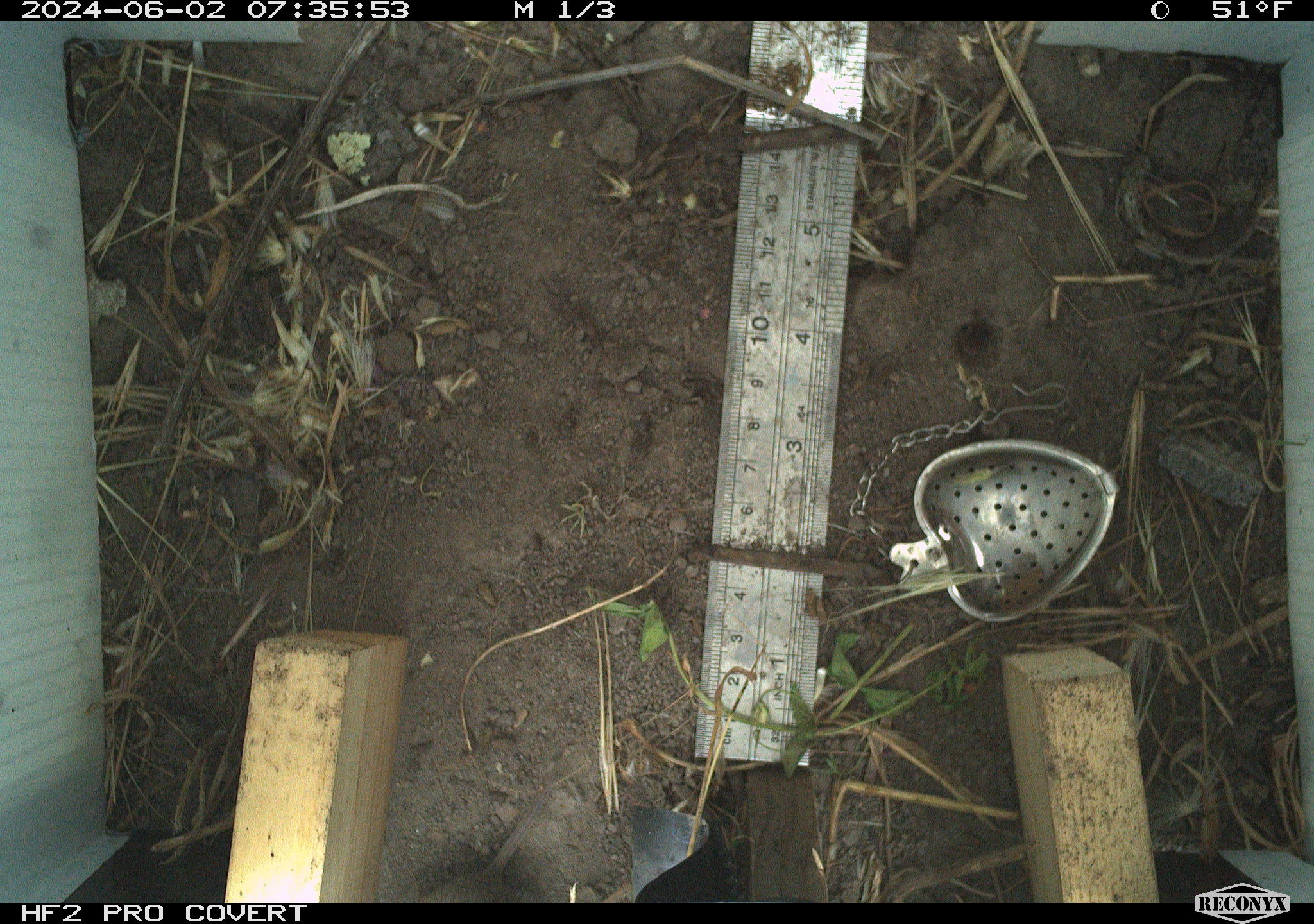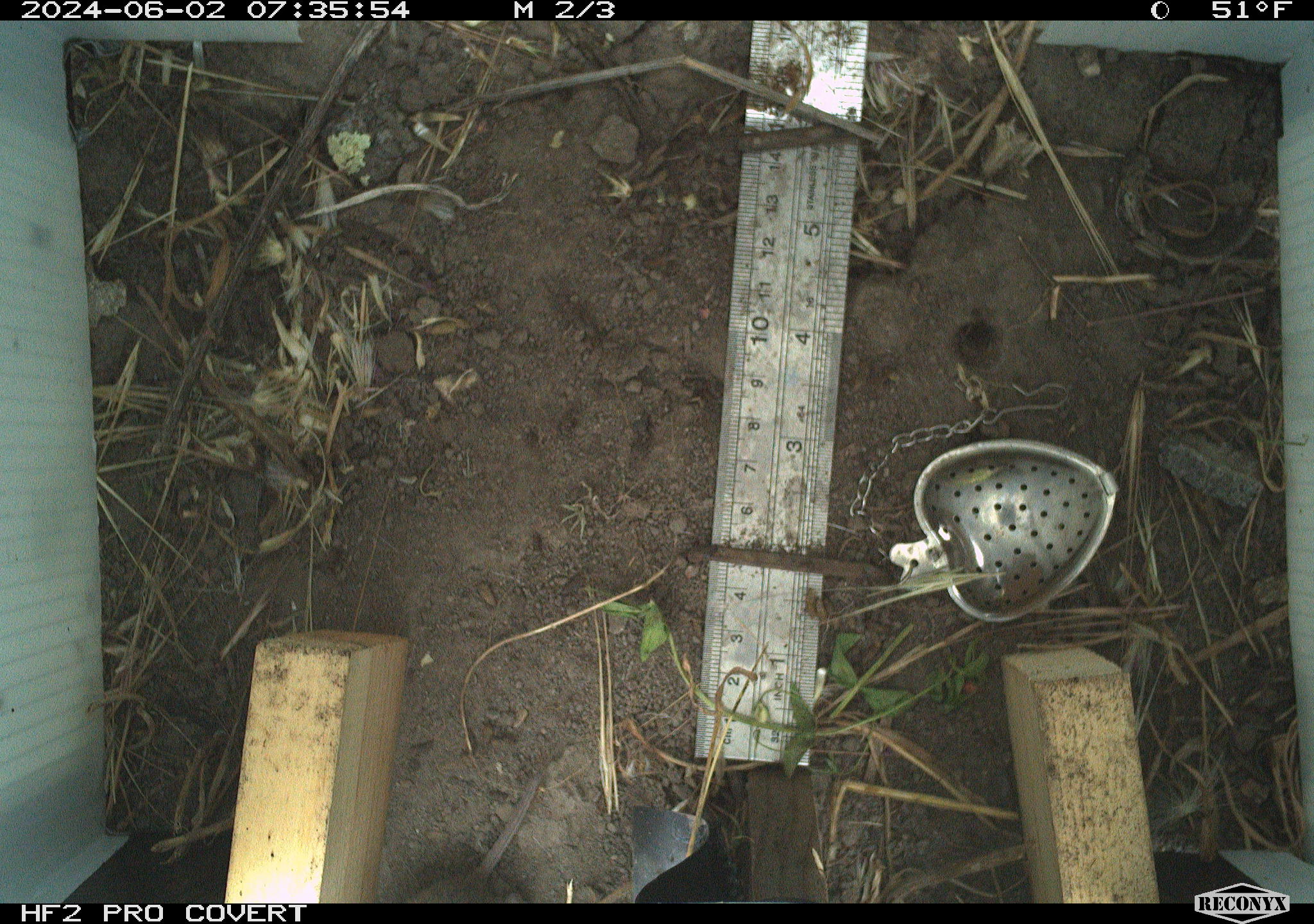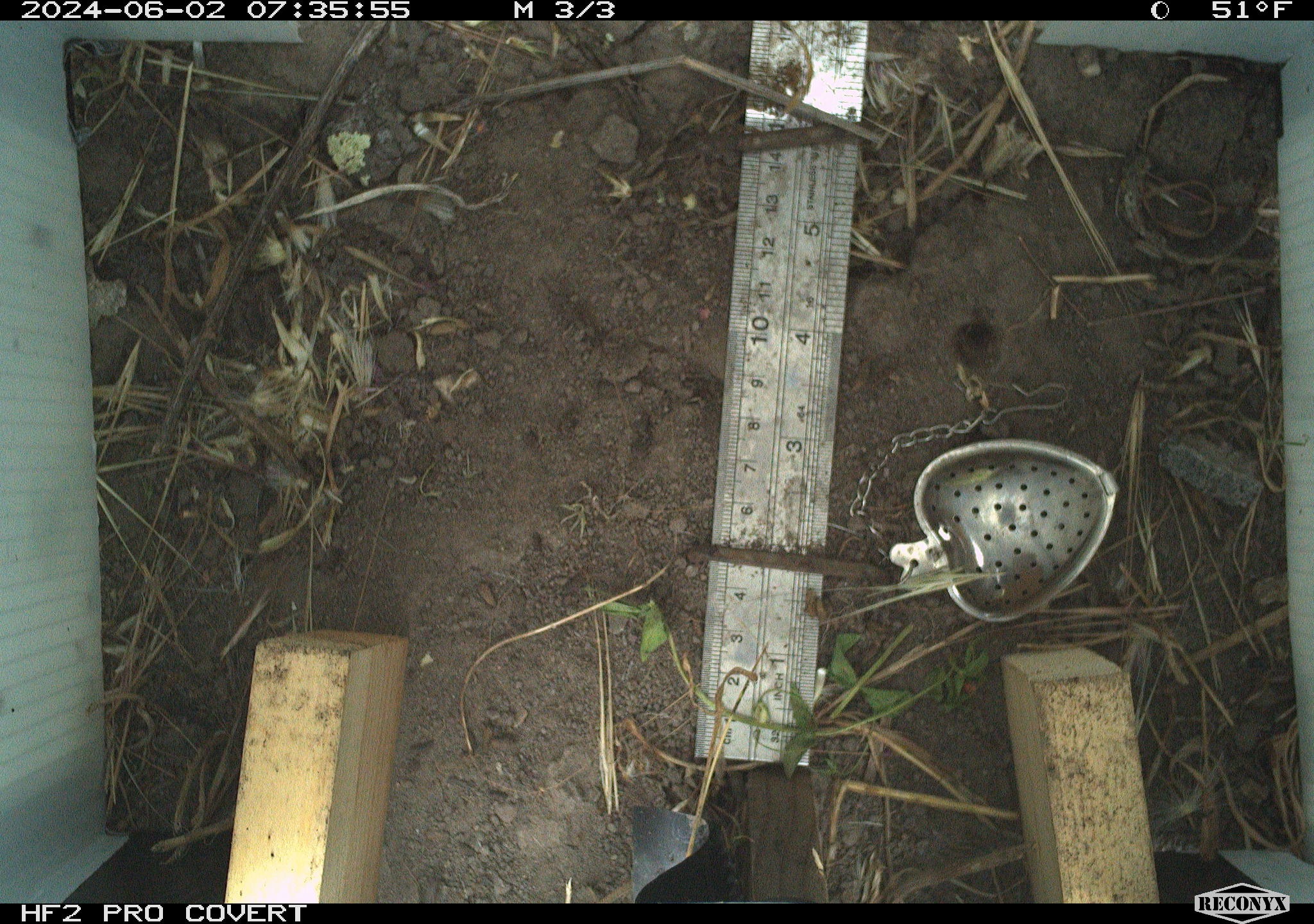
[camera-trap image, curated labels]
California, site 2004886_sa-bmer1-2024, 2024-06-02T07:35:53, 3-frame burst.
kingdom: Animalia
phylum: Chordata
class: Mammalia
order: Rodentia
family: Cricetidae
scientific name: Arvicolinae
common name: voles, lemmings, and muskrats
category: arvicolinae subfamily